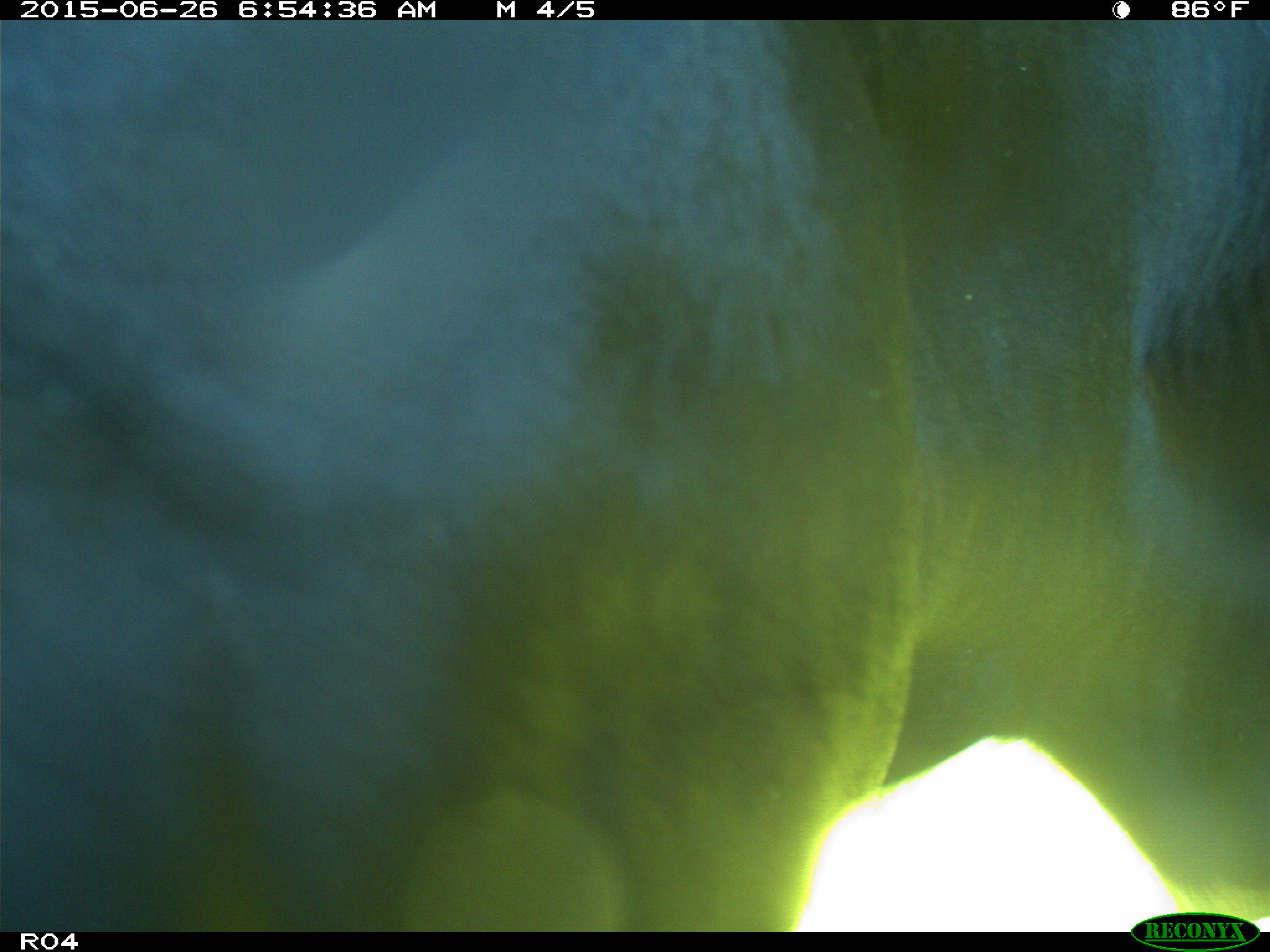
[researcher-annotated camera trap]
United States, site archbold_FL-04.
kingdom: Animalia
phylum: Chordata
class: Mammalia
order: Artiodactyla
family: Bovidae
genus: Bos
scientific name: Bos taurus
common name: domestic cow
Bos taurus (domestic cow).